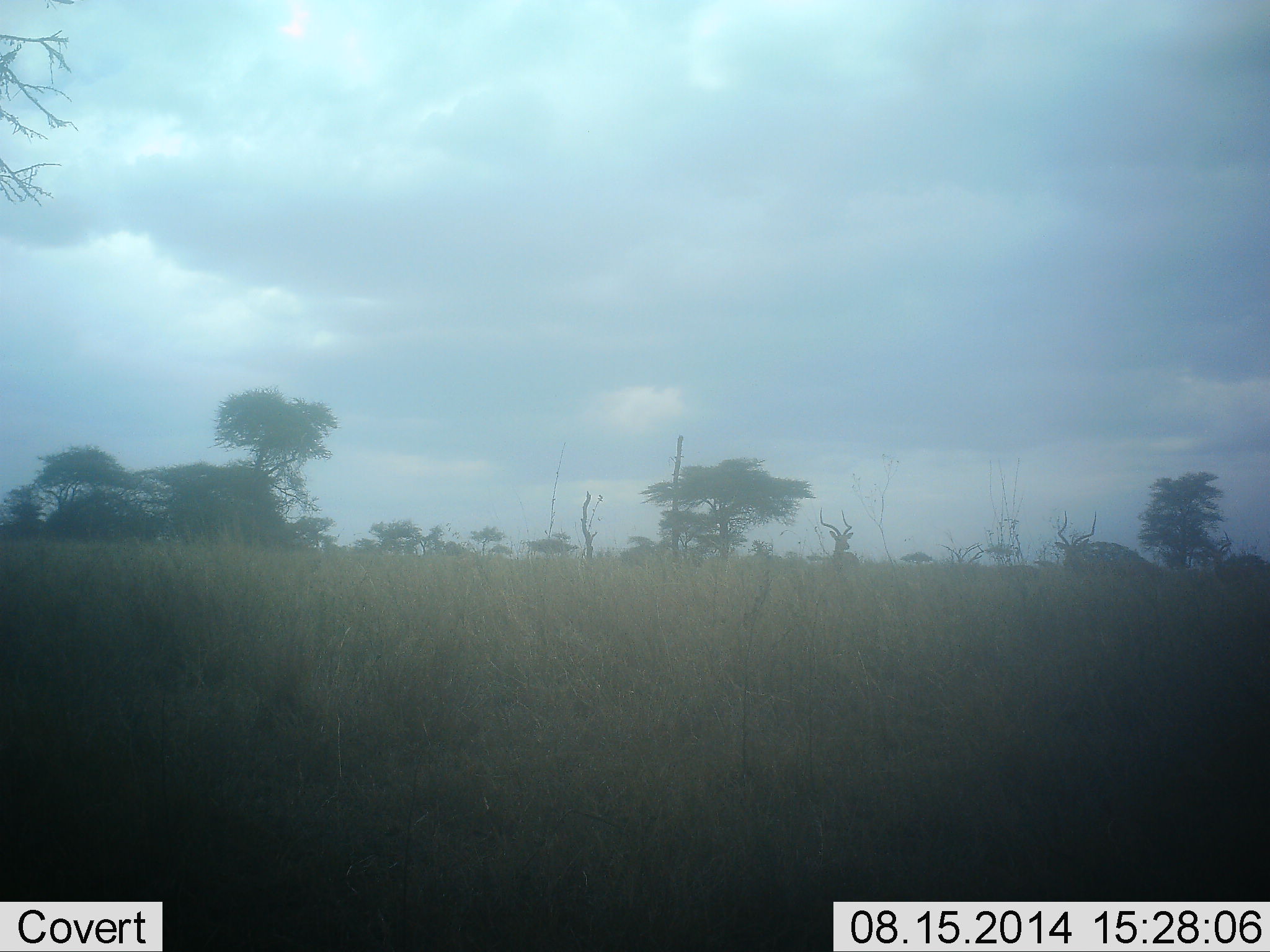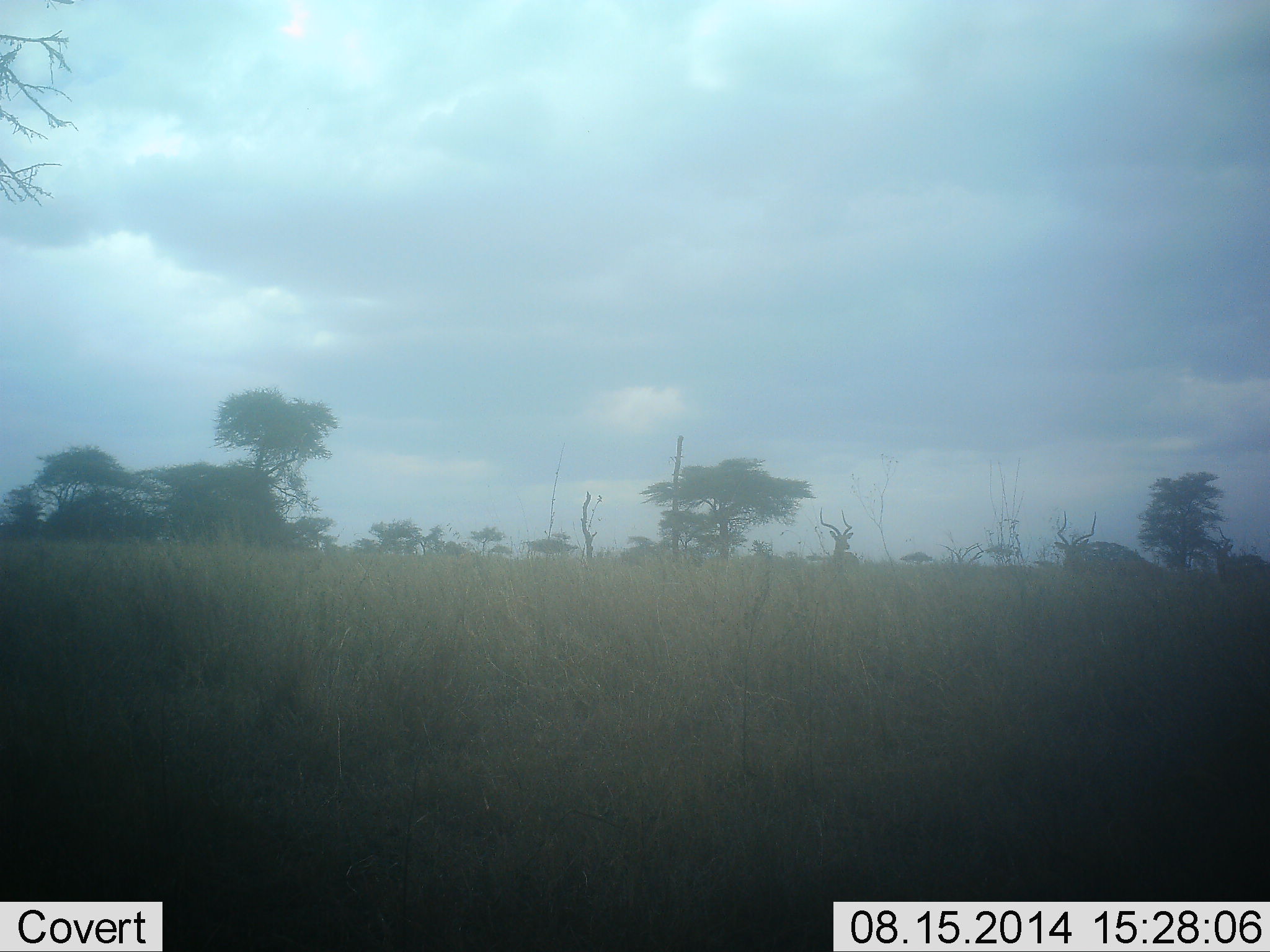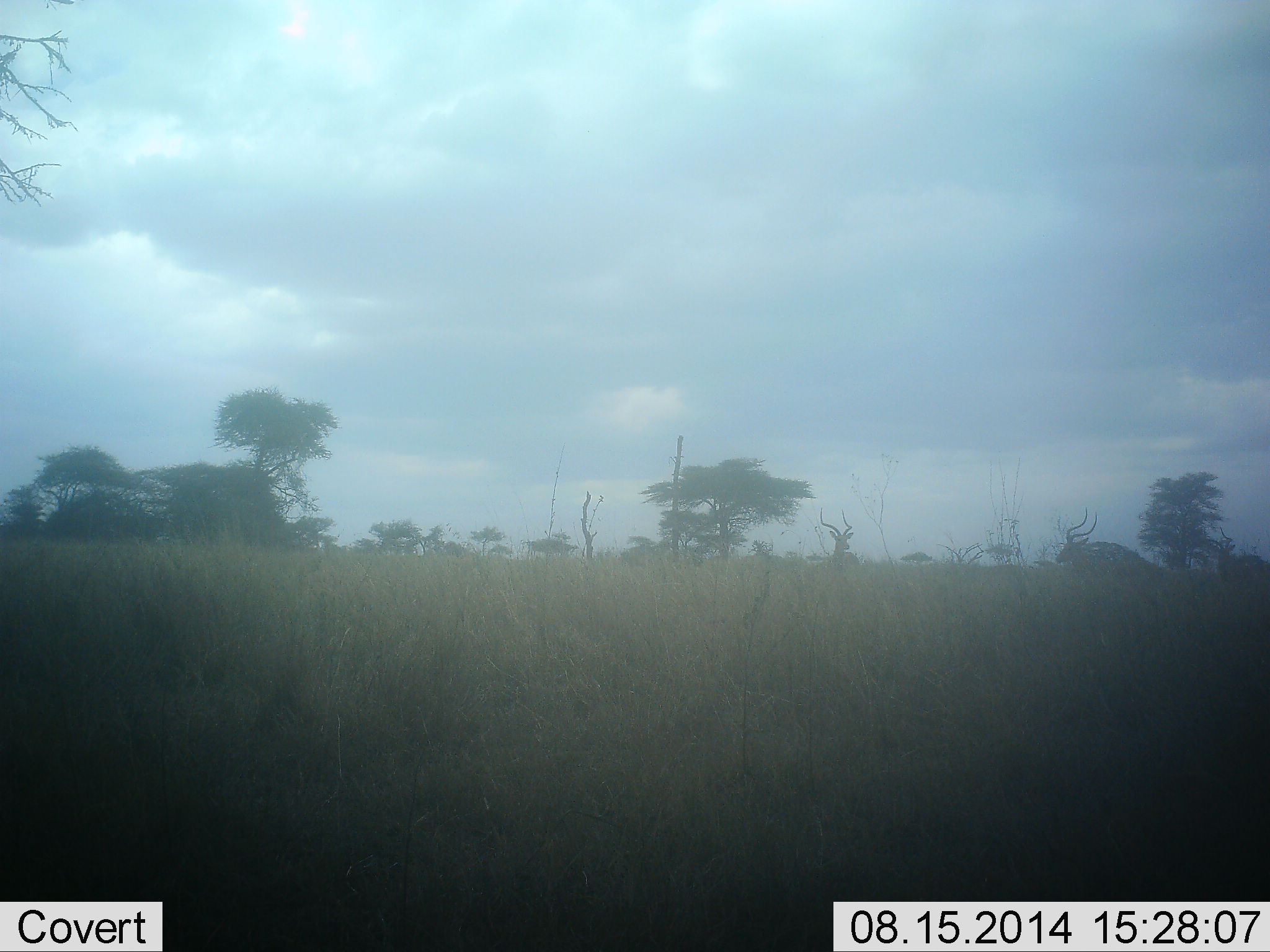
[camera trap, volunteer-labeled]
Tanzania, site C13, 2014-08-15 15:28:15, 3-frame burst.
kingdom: Animalia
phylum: Chordata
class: Mammalia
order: Artiodactyla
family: Bovidae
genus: Aepyceros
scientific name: Aepyceros melampus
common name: impala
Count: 3.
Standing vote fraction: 80%.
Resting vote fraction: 20%.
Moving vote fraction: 0%.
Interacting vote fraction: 0%.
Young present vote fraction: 0%.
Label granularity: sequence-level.